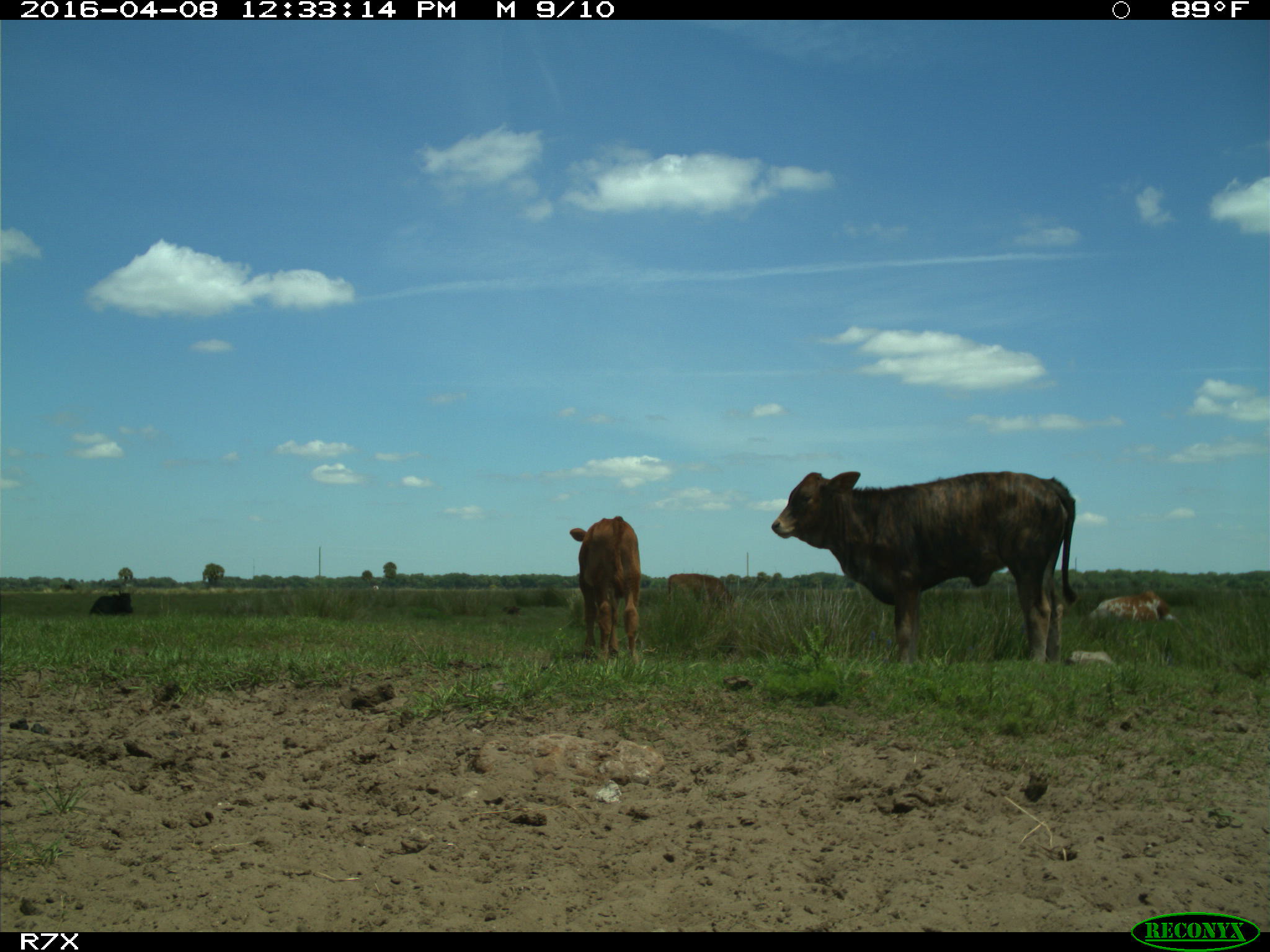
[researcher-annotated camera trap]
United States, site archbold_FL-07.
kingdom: Animalia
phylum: Chordata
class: Mammalia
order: Artiodactyla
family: Bovidae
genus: Bos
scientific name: Bos taurus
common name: domestic cow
Bos taurus (domestic cow).